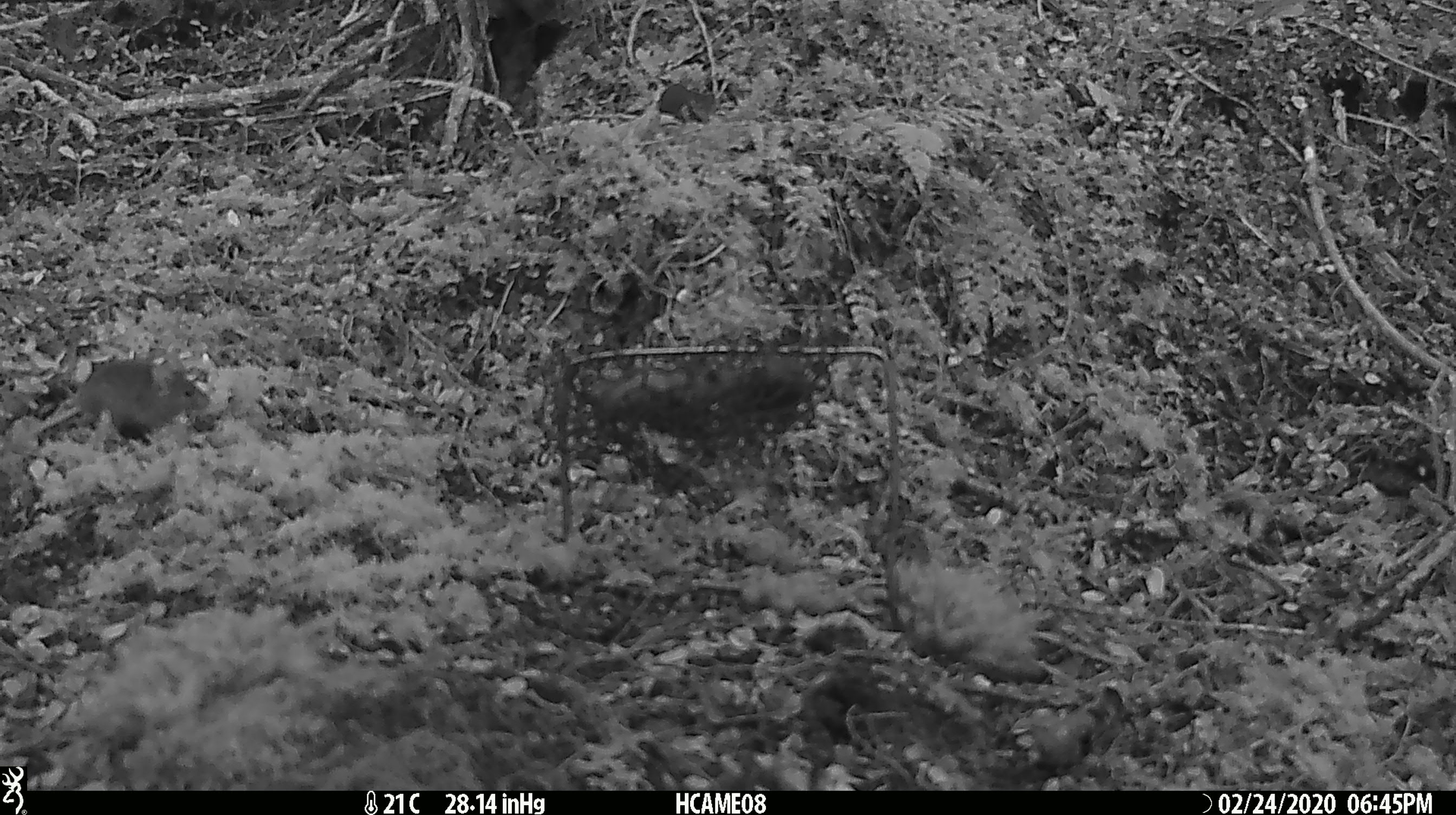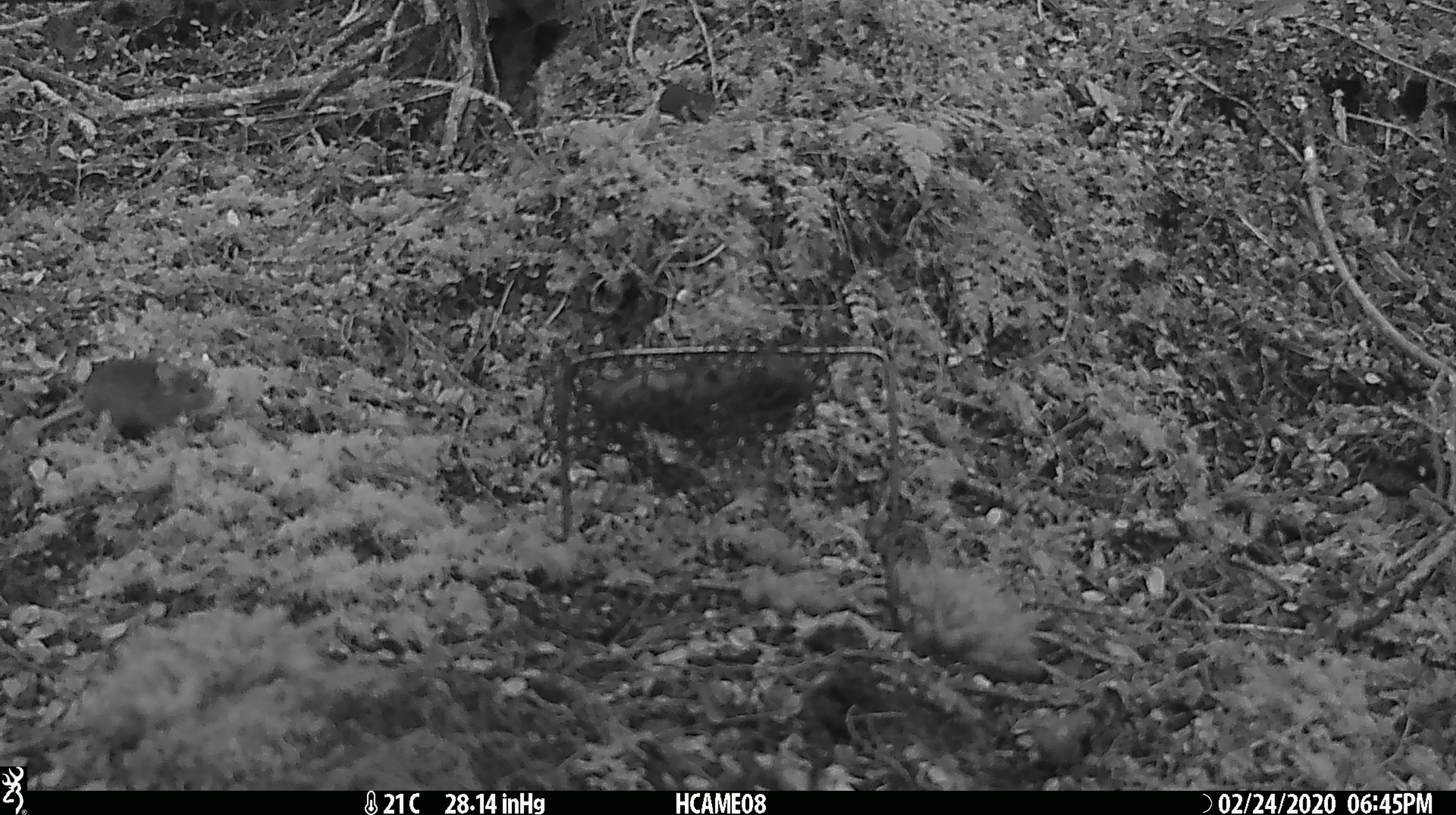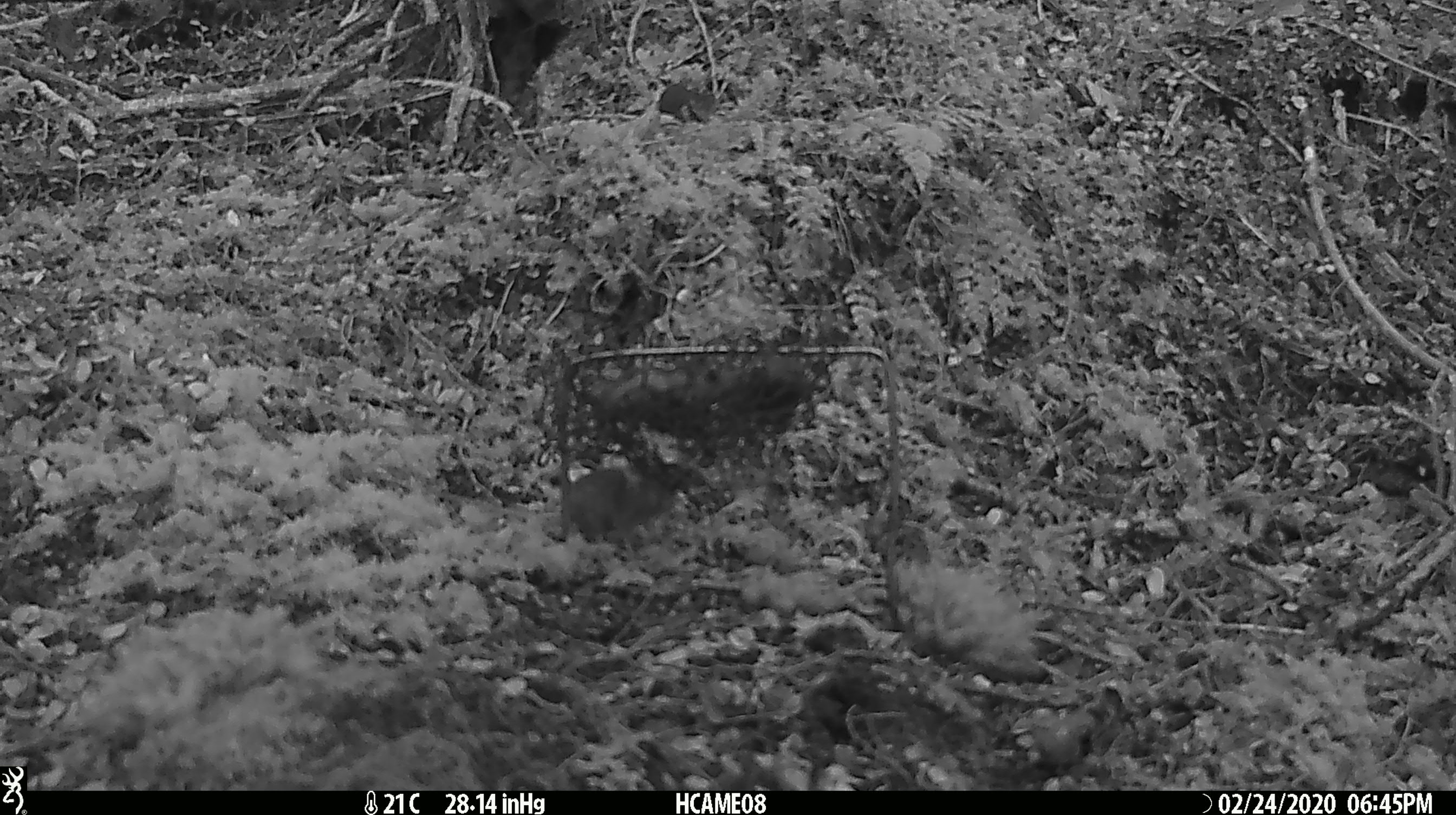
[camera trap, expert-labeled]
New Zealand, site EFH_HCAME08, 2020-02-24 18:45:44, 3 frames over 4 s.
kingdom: Animalia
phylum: Chordata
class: Mammalia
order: Rodentia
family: Muridae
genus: Mus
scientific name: Mus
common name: mouse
Mouse (Mus).